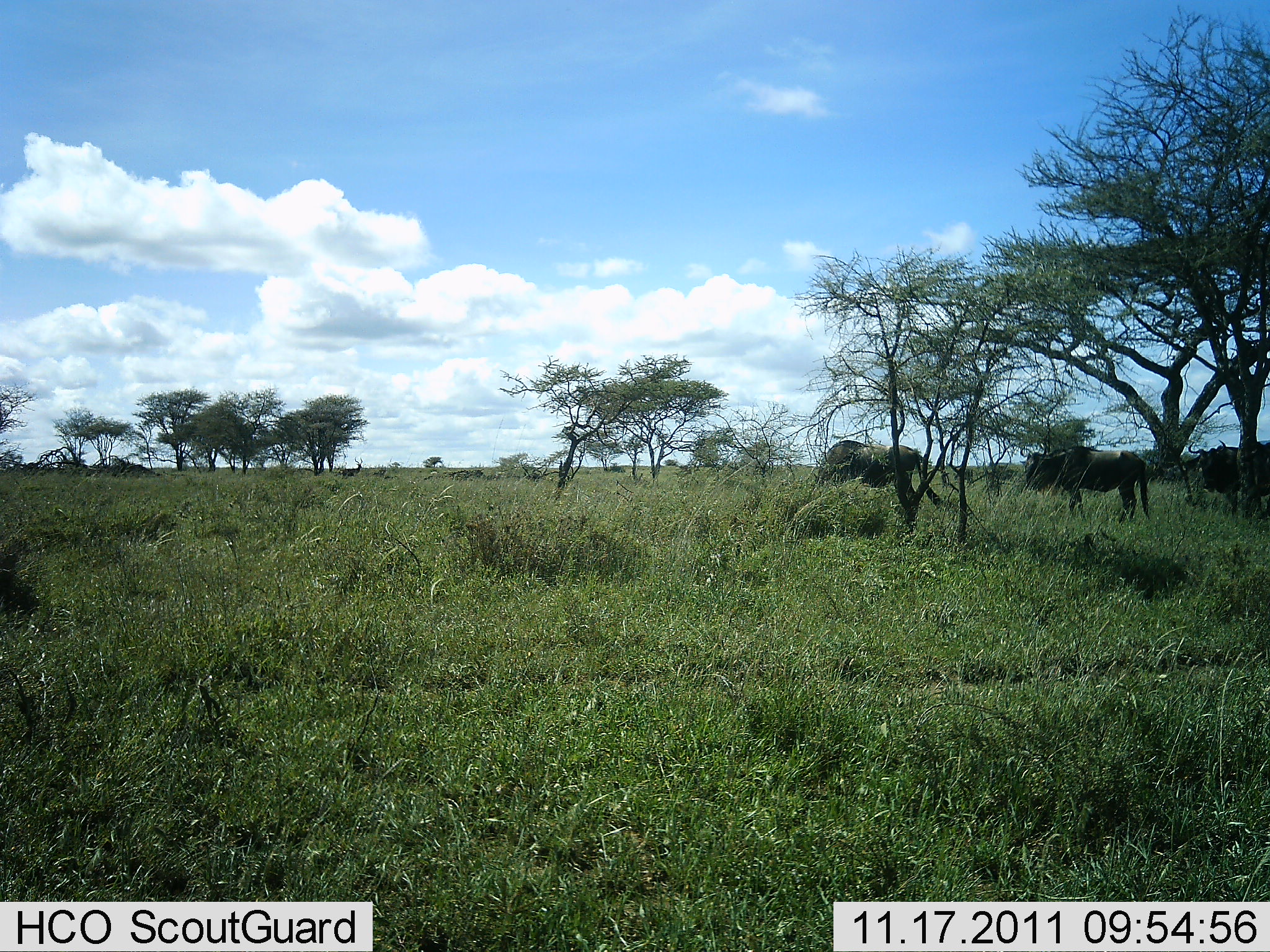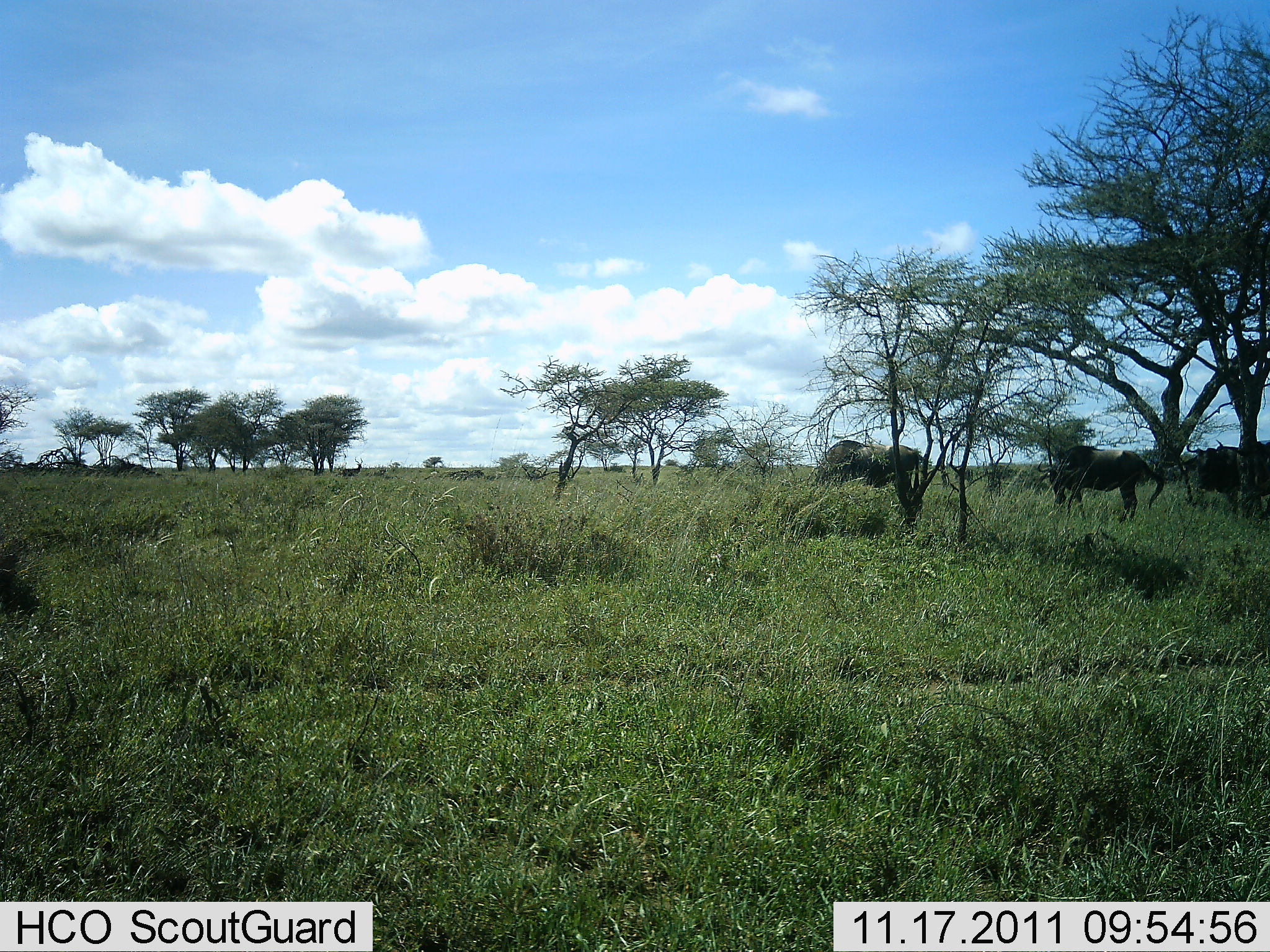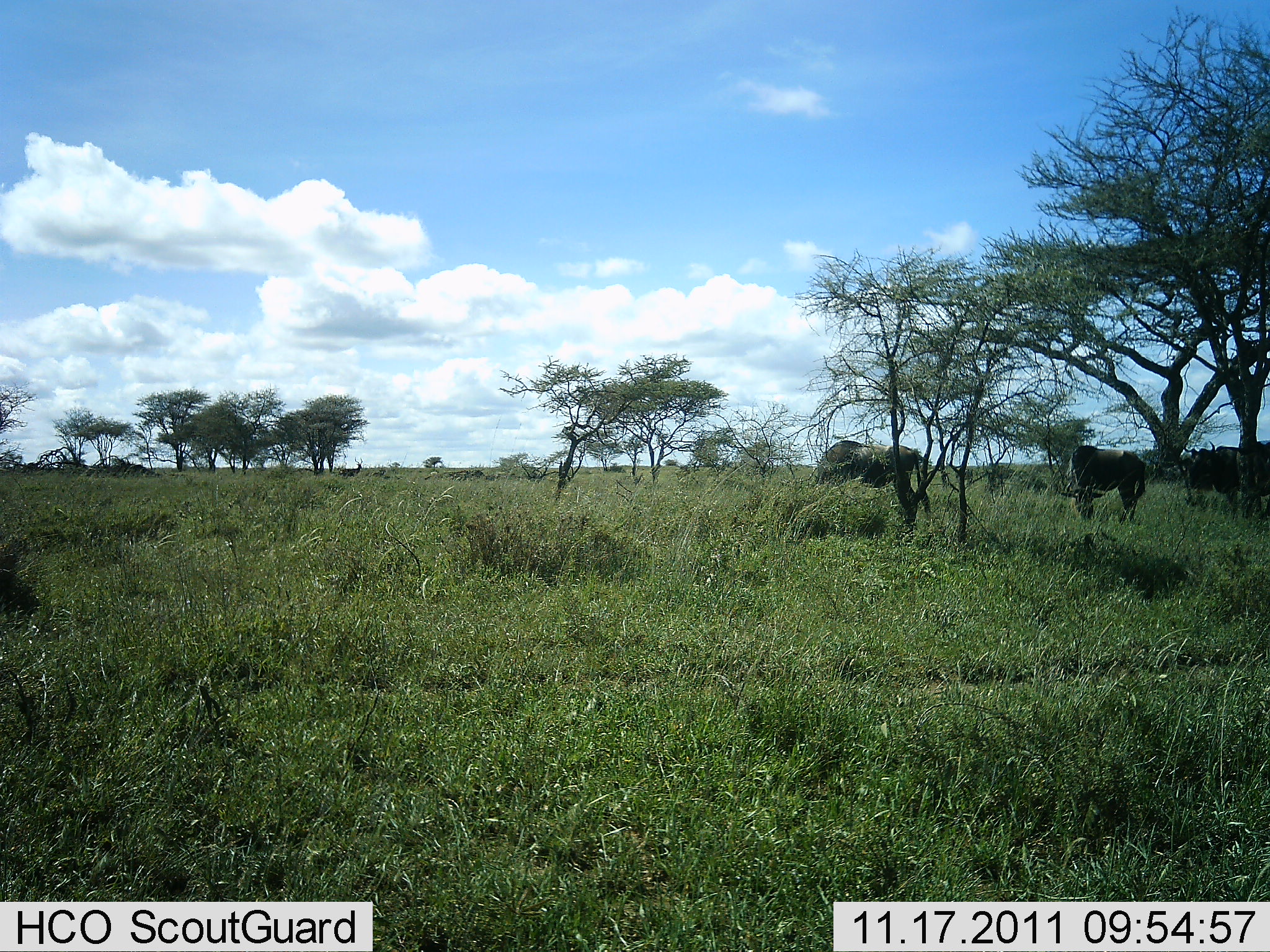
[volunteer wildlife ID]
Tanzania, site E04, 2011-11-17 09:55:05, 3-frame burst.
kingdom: Animalia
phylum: Chordata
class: Mammalia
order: Artiodactyla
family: Bovidae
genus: Connochaetes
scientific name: Connochaetes taurinus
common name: blue wildebeest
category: wildebeest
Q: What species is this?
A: Wildebeest (blue wildebeest) (Connochaetes taurinus).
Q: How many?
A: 3.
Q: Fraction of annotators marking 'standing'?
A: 50%.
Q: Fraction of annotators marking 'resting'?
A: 0%.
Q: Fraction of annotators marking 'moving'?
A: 10%.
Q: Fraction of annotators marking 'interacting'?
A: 0%.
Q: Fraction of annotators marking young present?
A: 0%.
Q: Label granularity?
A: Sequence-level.